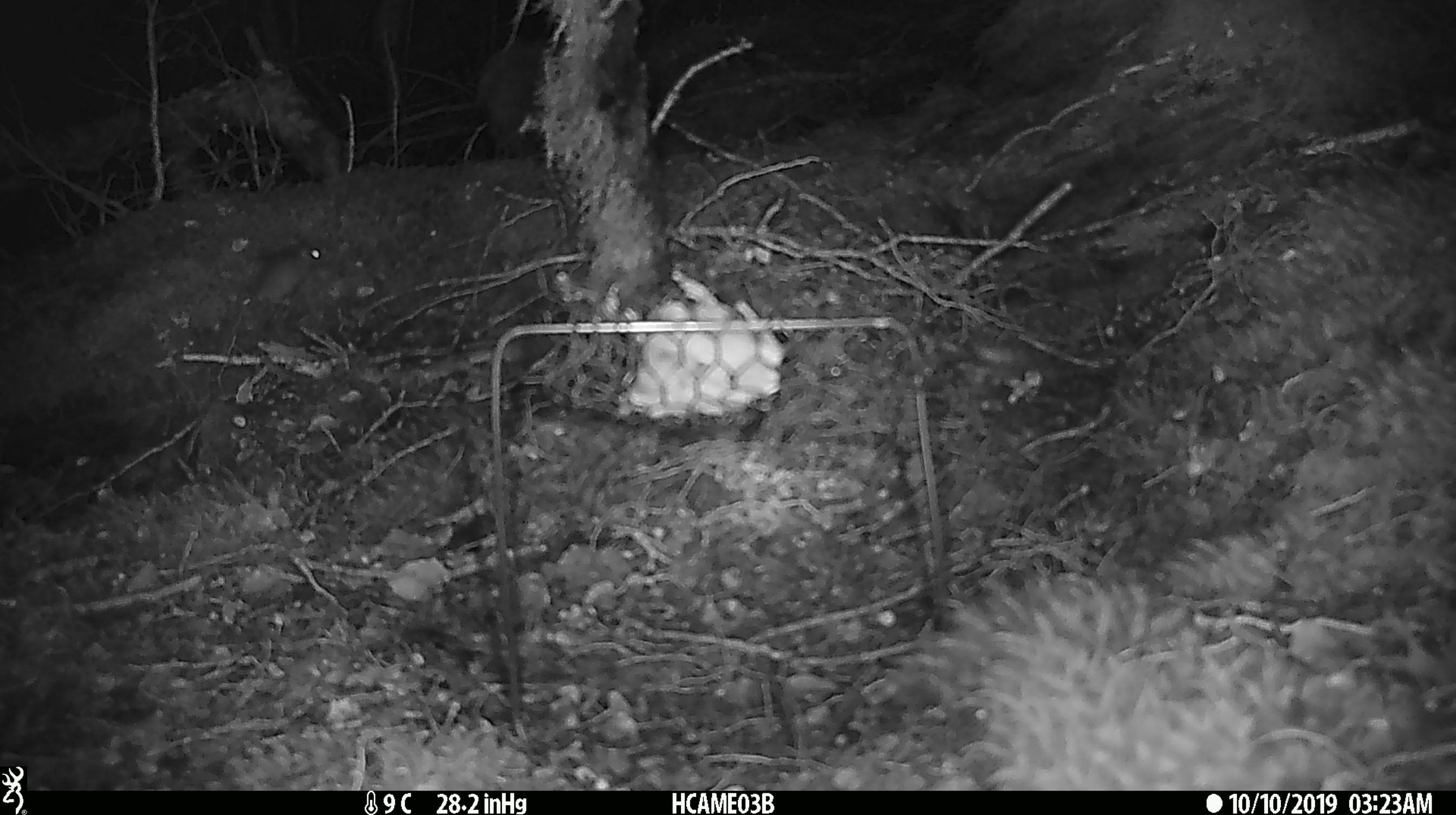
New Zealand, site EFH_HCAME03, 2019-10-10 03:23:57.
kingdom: Animalia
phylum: Chordata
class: Mammalia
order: Rodentia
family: Muridae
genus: Mus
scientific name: Mus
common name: mouse